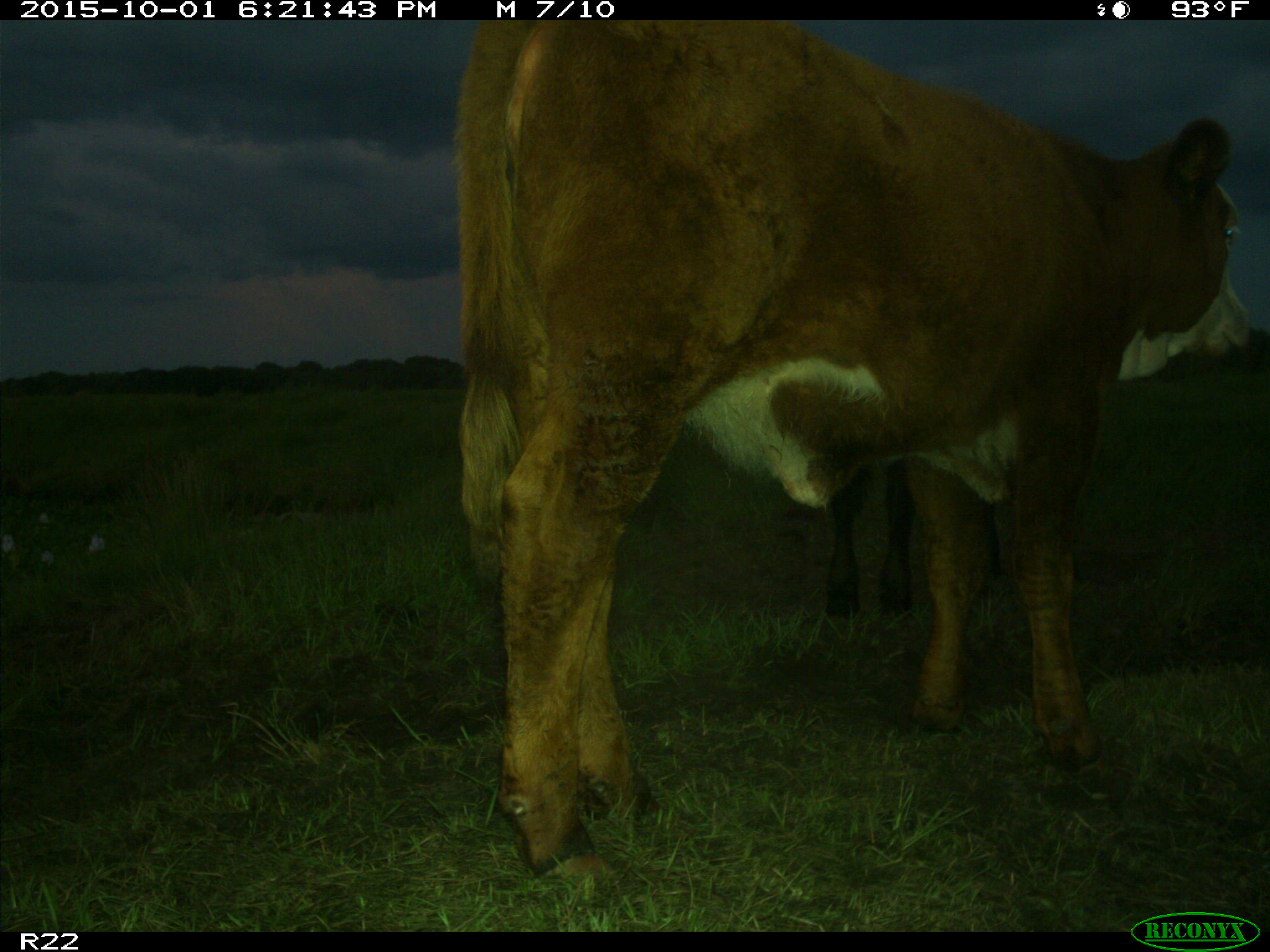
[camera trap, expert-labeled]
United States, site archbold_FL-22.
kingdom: Animalia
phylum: Chordata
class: Mammalia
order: Artiodactyla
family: Bovidae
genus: Bos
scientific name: Bos taurus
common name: domestic cow